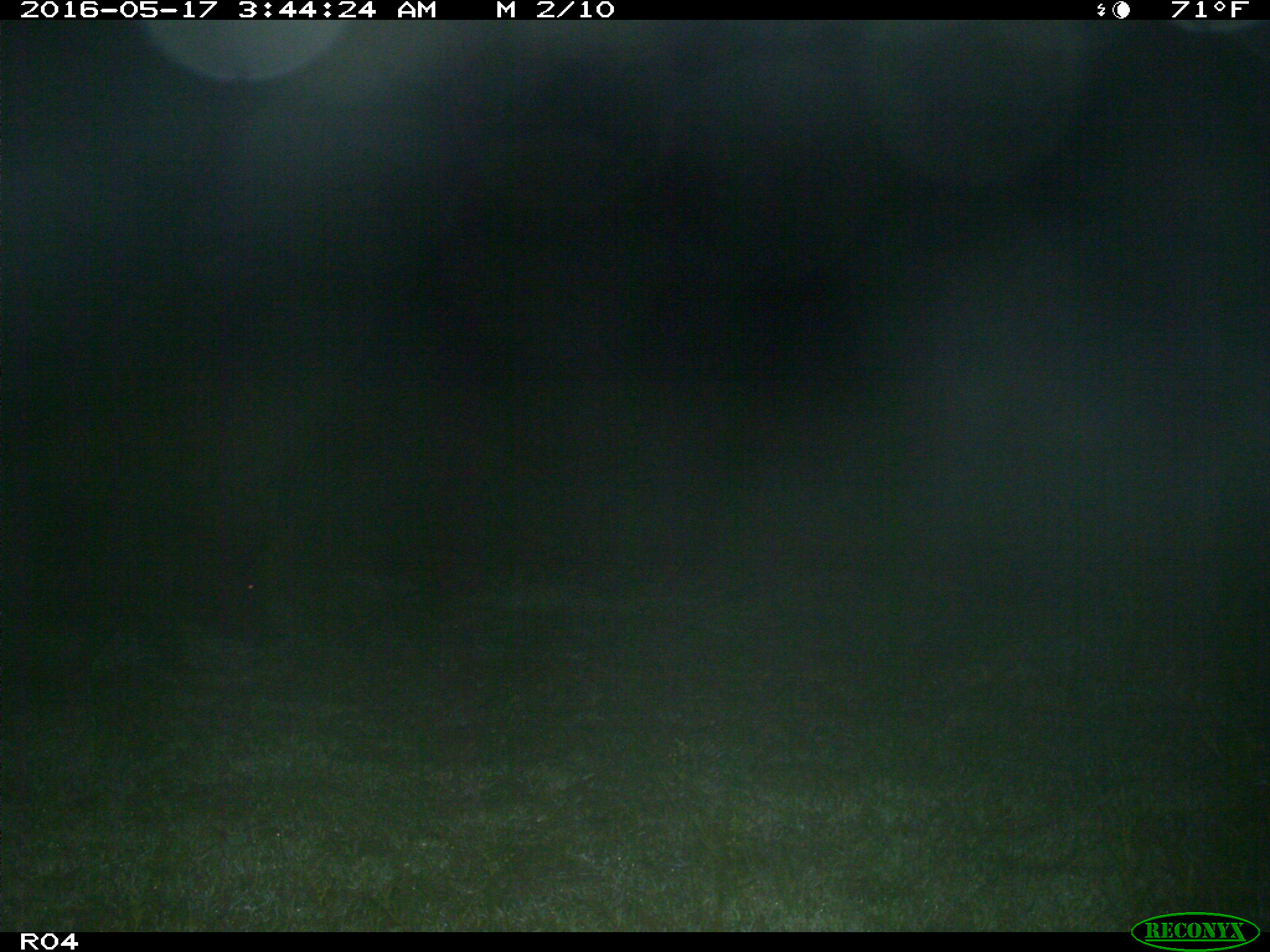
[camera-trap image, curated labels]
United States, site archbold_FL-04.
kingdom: Animalia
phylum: Chordata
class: Mammalia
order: Artiodactyla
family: Suidae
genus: Sus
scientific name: Sus scrofa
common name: wild boar